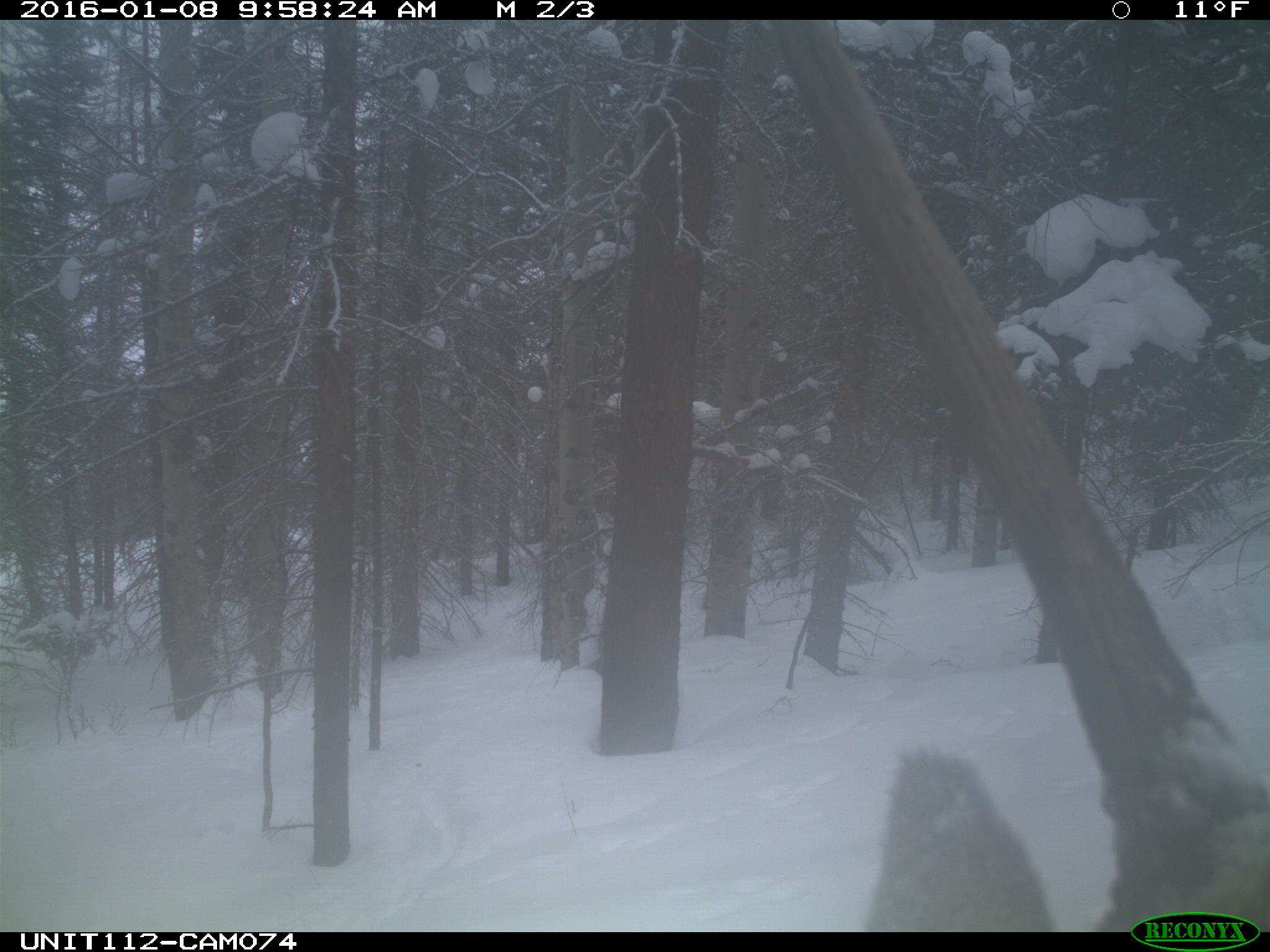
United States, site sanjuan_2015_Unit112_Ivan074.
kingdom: Animalia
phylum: Chordata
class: Mammalia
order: Artiodactyla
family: Cervidae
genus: Cervus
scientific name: Cervus elaphus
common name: red deer